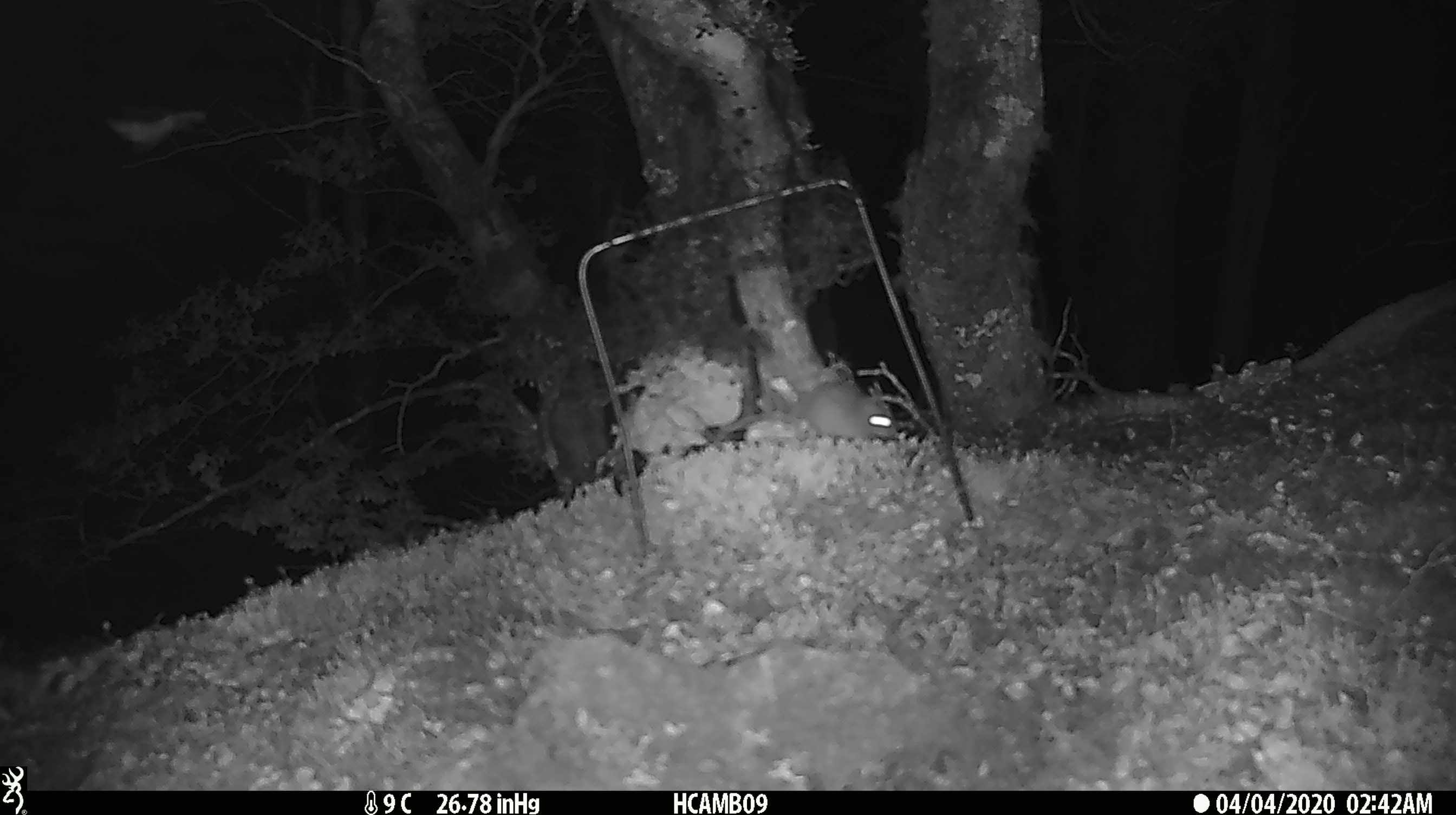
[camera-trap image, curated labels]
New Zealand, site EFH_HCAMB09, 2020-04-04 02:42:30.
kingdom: Animalia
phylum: Chordata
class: Mammalia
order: Rodentia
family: Muridae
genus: Mus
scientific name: Mus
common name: mouse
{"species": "mouse (Mus)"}